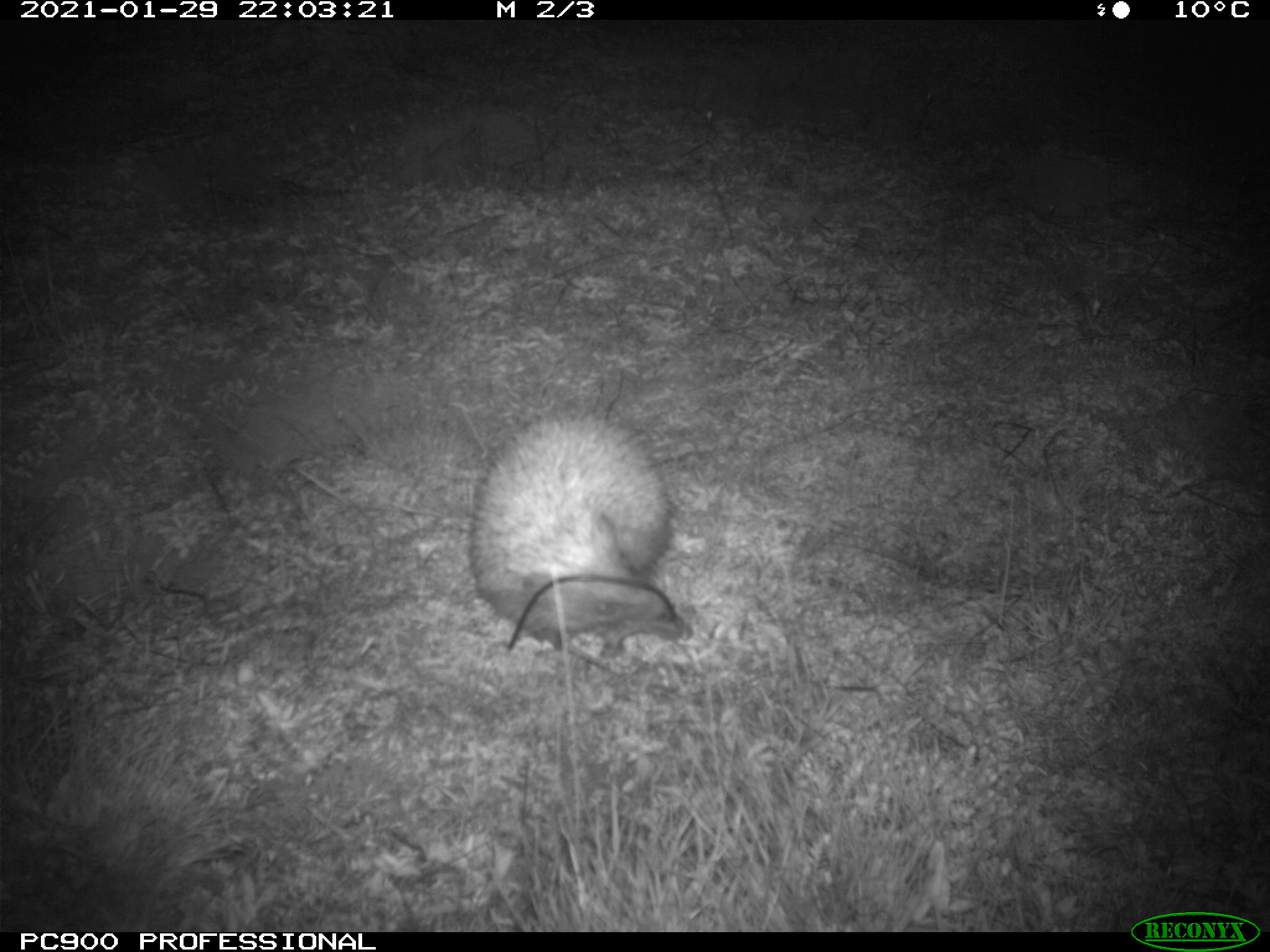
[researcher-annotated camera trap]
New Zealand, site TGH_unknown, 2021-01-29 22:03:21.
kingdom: Animalia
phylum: Chordata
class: Mammalia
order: Eulipotyphla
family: Erinaceidae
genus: Erinaceus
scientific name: Erinaceus europaeus europaeus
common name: european hedgehog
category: hedgehog